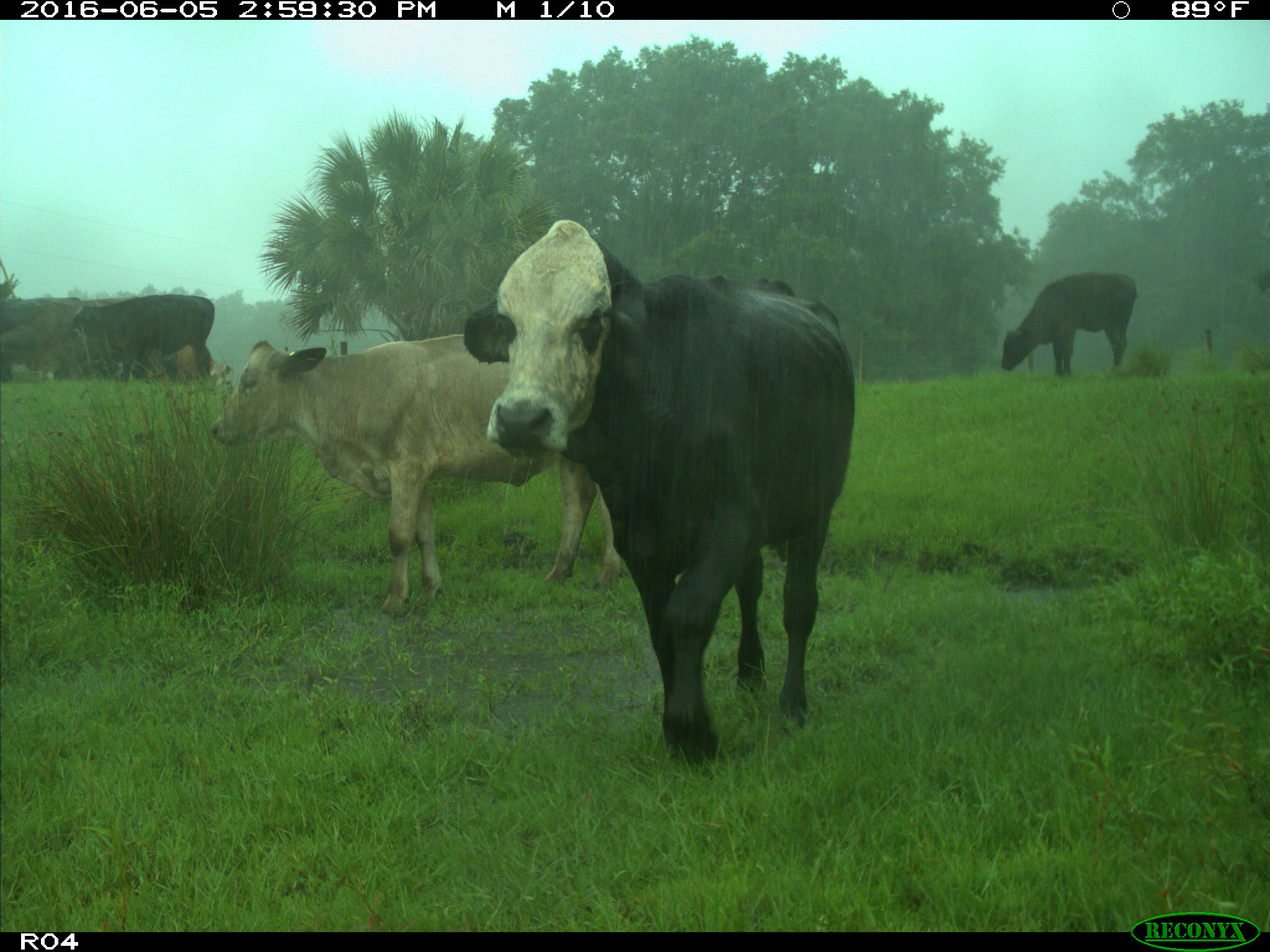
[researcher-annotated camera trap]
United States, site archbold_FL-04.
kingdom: Animalia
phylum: Chordata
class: Mammalia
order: Artiodactyla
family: Bovidae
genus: Bos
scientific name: Bos taurus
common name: domestic cow